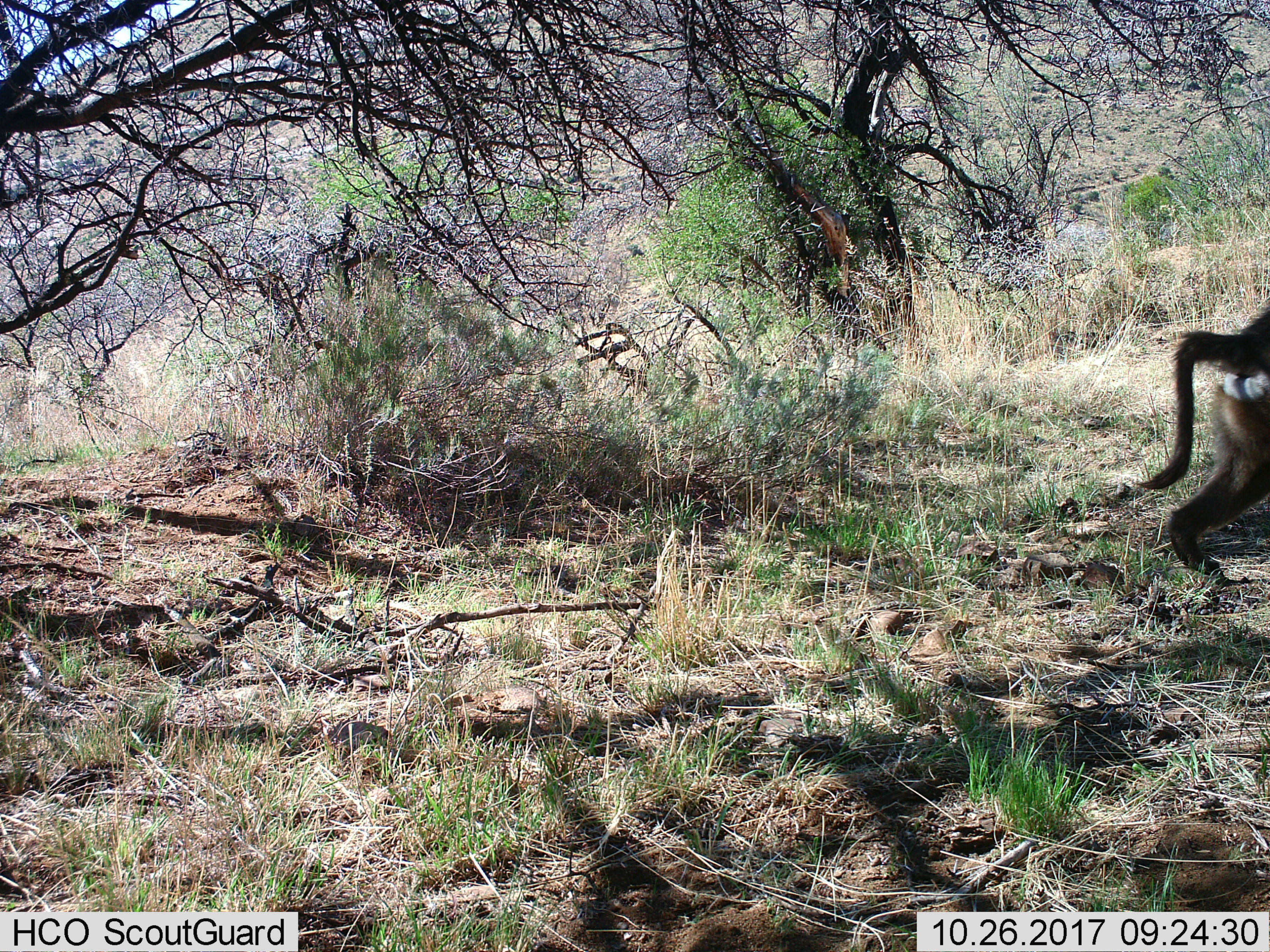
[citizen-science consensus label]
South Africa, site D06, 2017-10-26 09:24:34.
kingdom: Animalia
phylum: Chordata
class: Mammalia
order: Primates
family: Cercopithecidae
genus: Papio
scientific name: Papio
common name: baboon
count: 1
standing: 0%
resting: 0%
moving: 100%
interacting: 0%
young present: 0%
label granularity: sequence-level